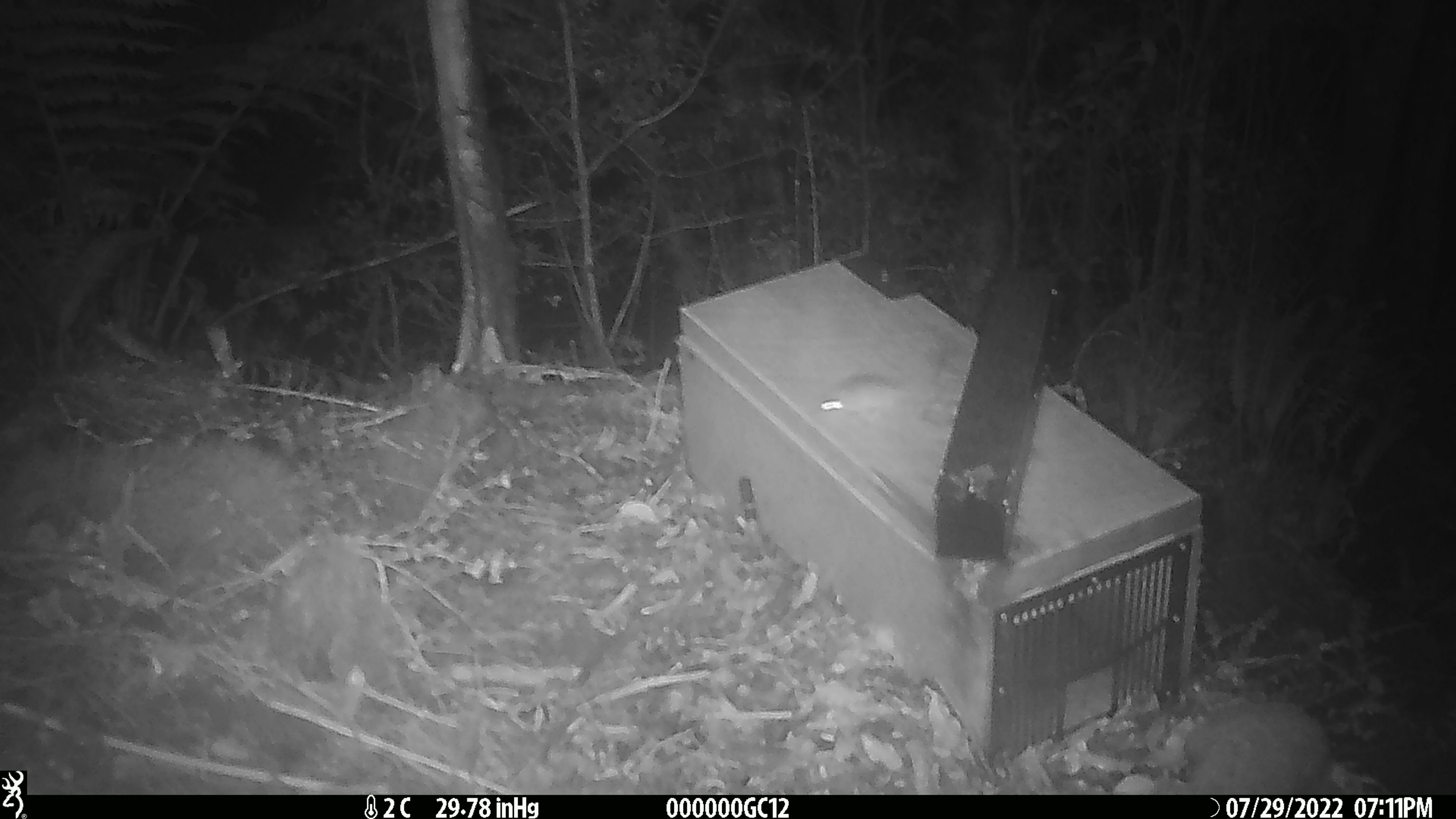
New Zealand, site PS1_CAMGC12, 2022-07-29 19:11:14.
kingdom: Animalia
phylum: Chordata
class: Mammalia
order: Rodentia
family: Muridae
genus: Mus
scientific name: Mus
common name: mouse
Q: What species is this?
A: Mouse (Mus).